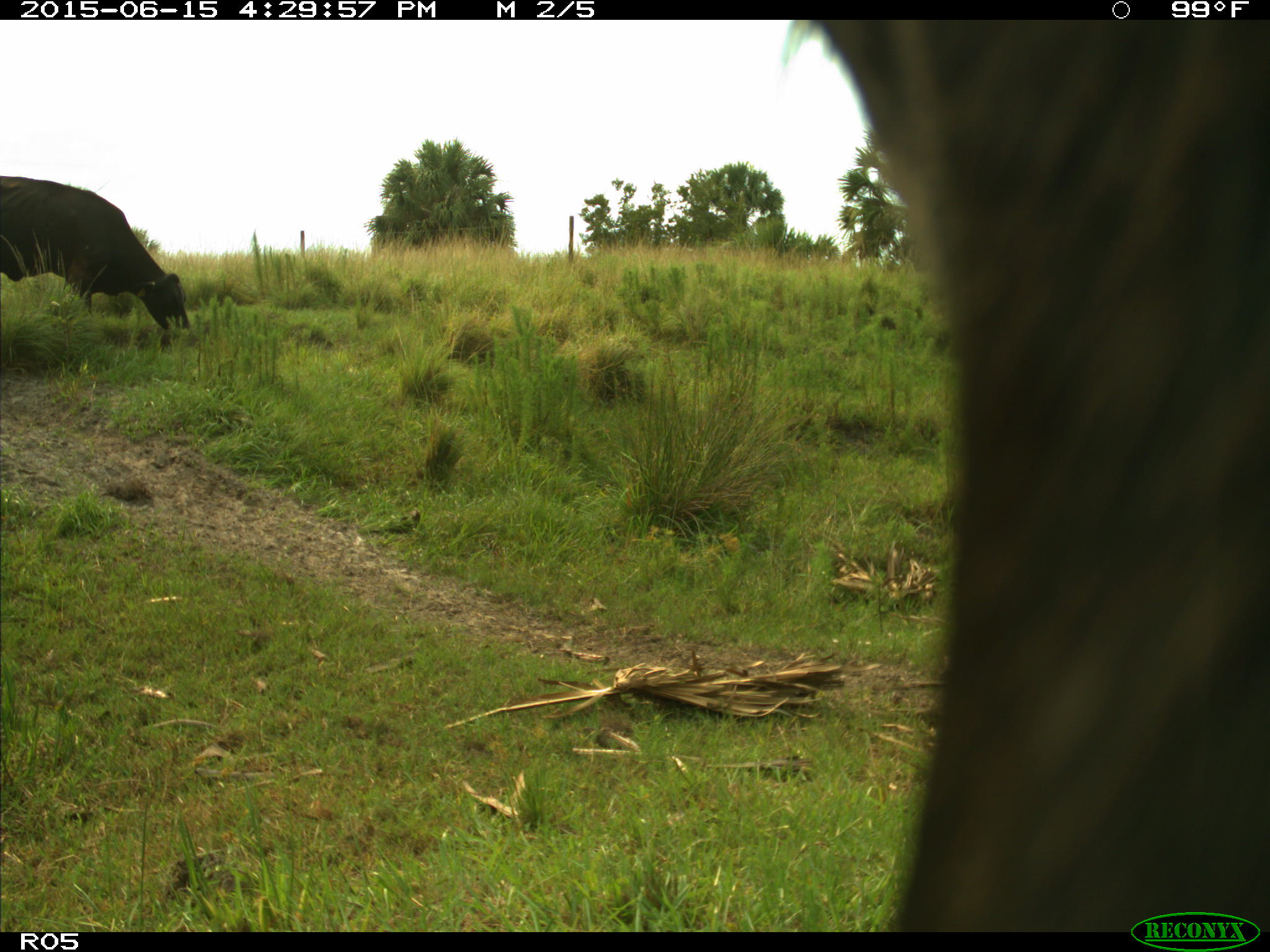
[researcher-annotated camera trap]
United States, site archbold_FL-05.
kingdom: Animalia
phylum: Chordata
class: Mammalia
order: Artiodactyla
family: Bovidae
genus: Bos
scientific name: Bos taurus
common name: domestic cow